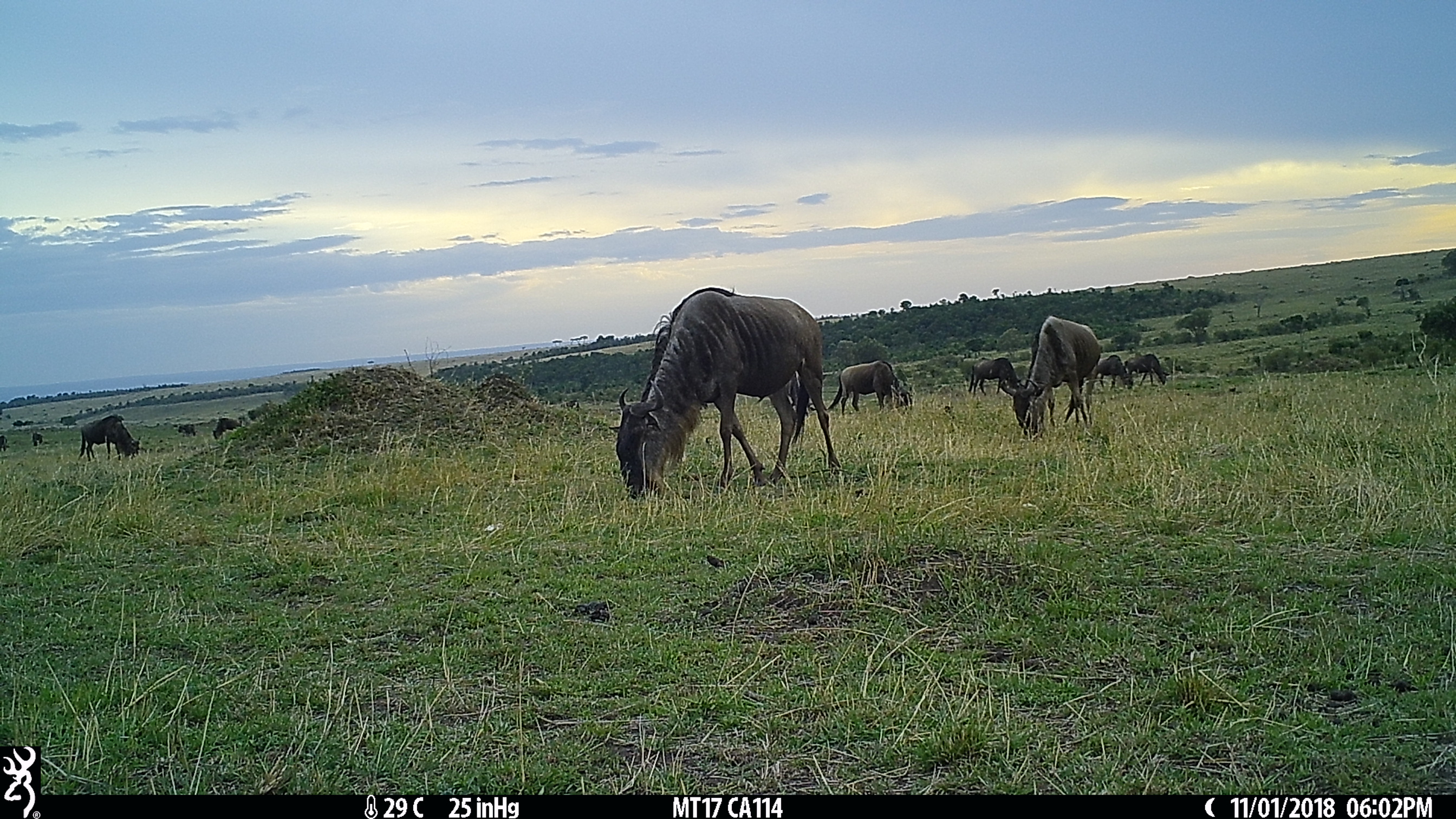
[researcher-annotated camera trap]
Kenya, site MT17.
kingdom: Animalia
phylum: Chordata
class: Mammalia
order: Artiodactyla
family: Bovidae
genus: Connochaetes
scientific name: Connochaetes taurinus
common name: blue wildebeest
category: wildebeest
Wildebeest (blue wildebeest) (Connochaetes taurinus).